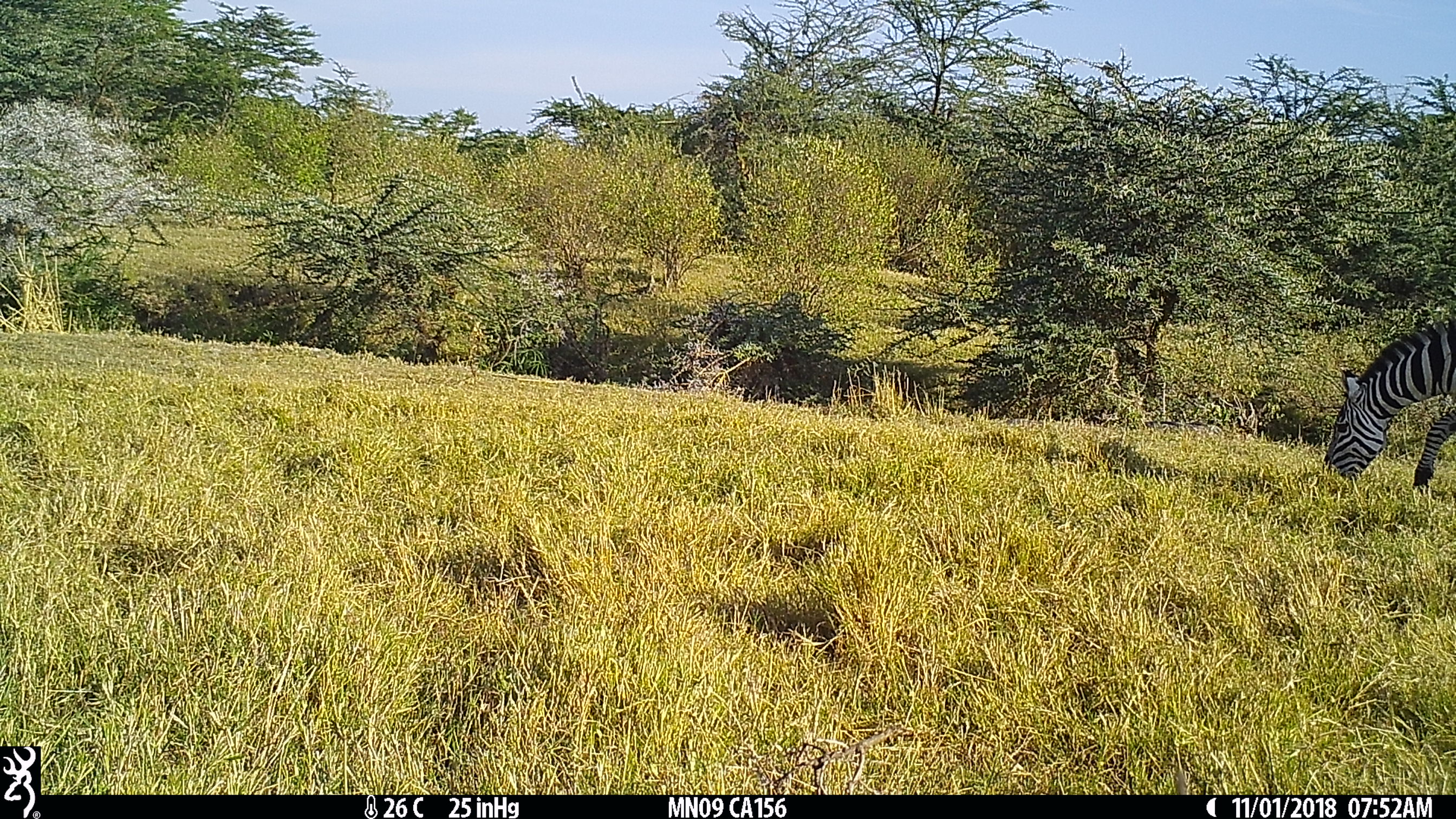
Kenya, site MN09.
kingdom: Animalia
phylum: Chordata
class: Mammalia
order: Perissodactyla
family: Equidae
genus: Equus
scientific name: Equus quagga burchellii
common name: burchell's zebra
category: zebra